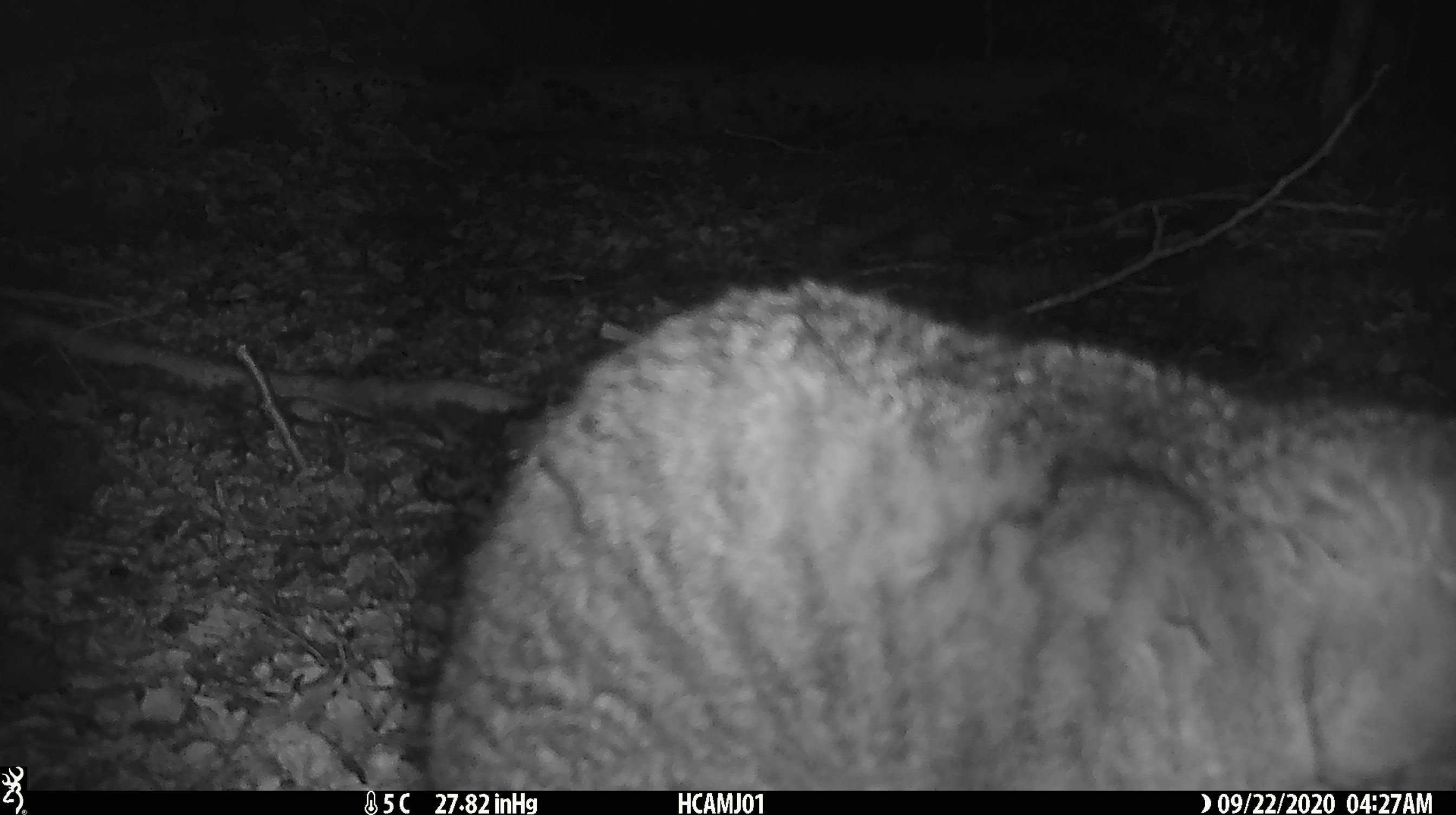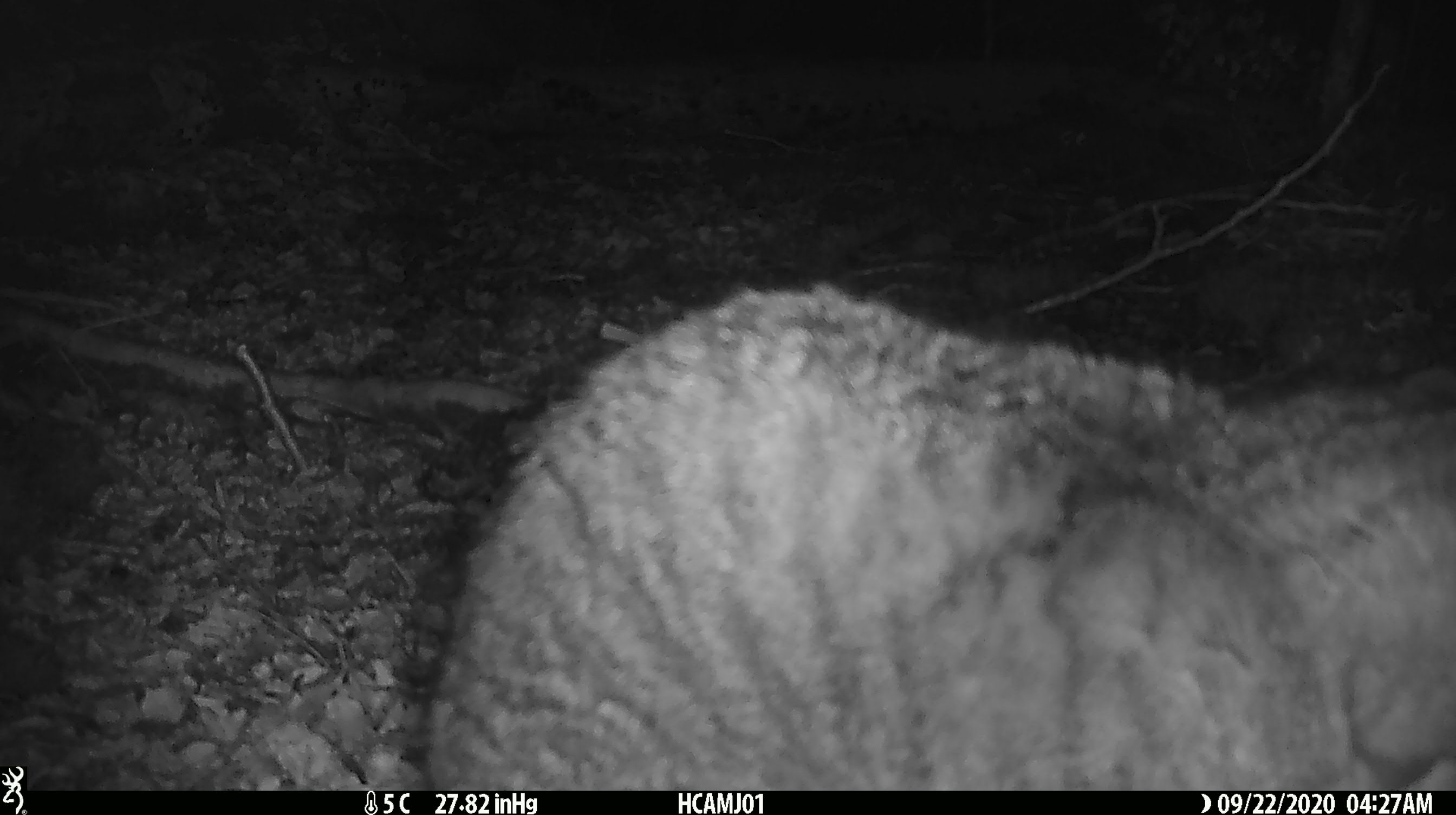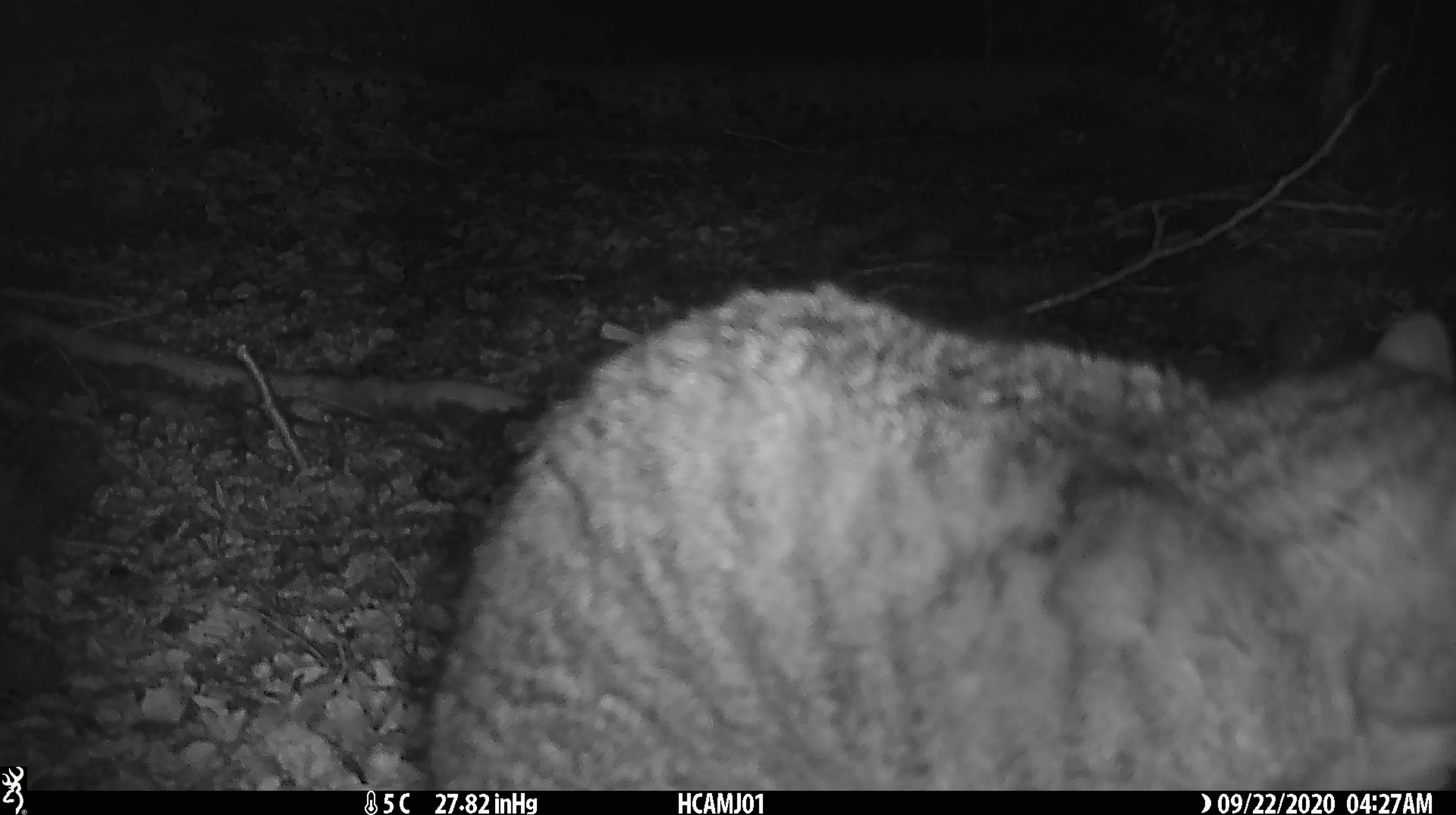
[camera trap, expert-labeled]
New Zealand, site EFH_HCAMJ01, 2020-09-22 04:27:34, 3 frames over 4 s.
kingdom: Animalia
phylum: Chordata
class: Mammalia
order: Carnivora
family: Felidae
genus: Felis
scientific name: Felis catus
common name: domestic cat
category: cat